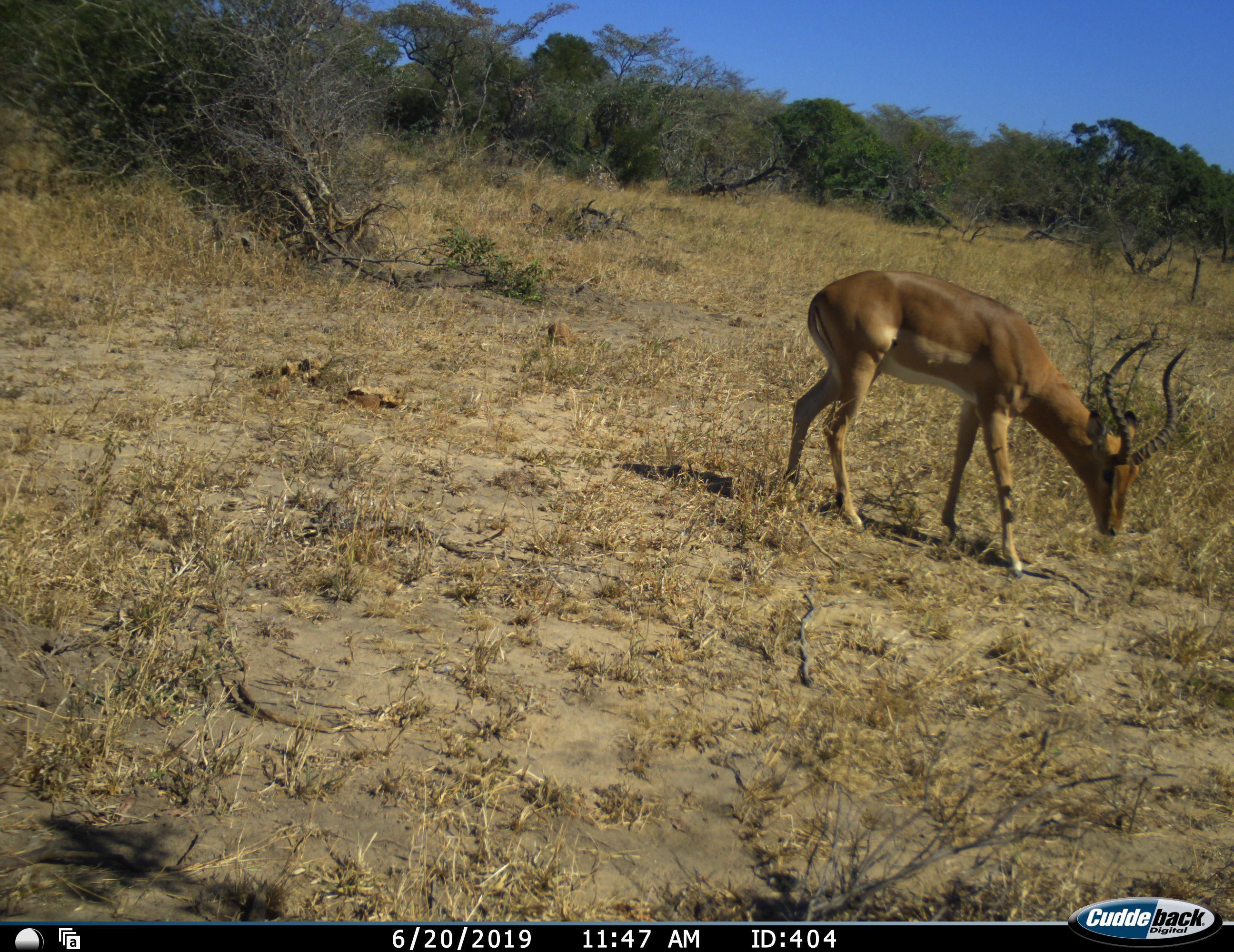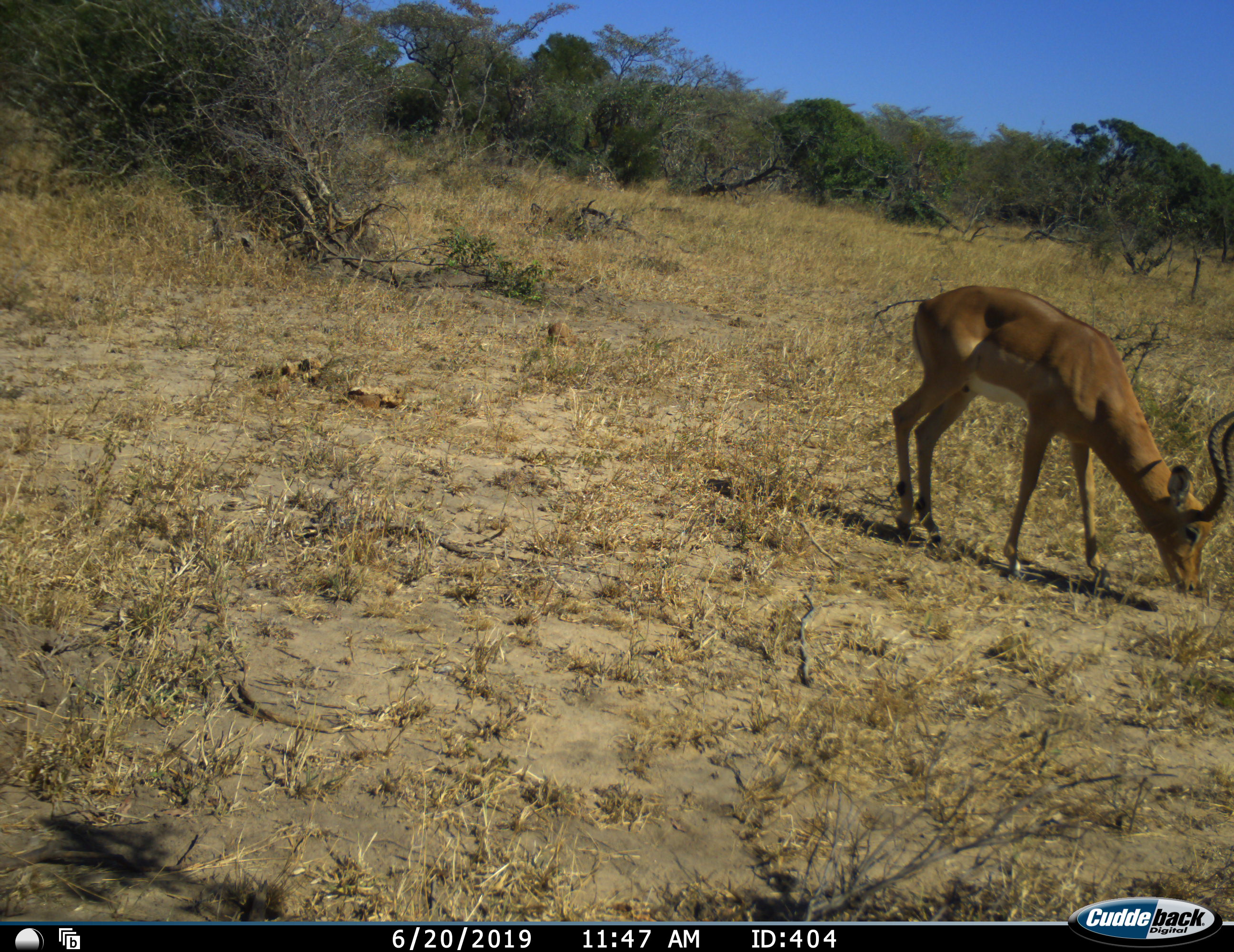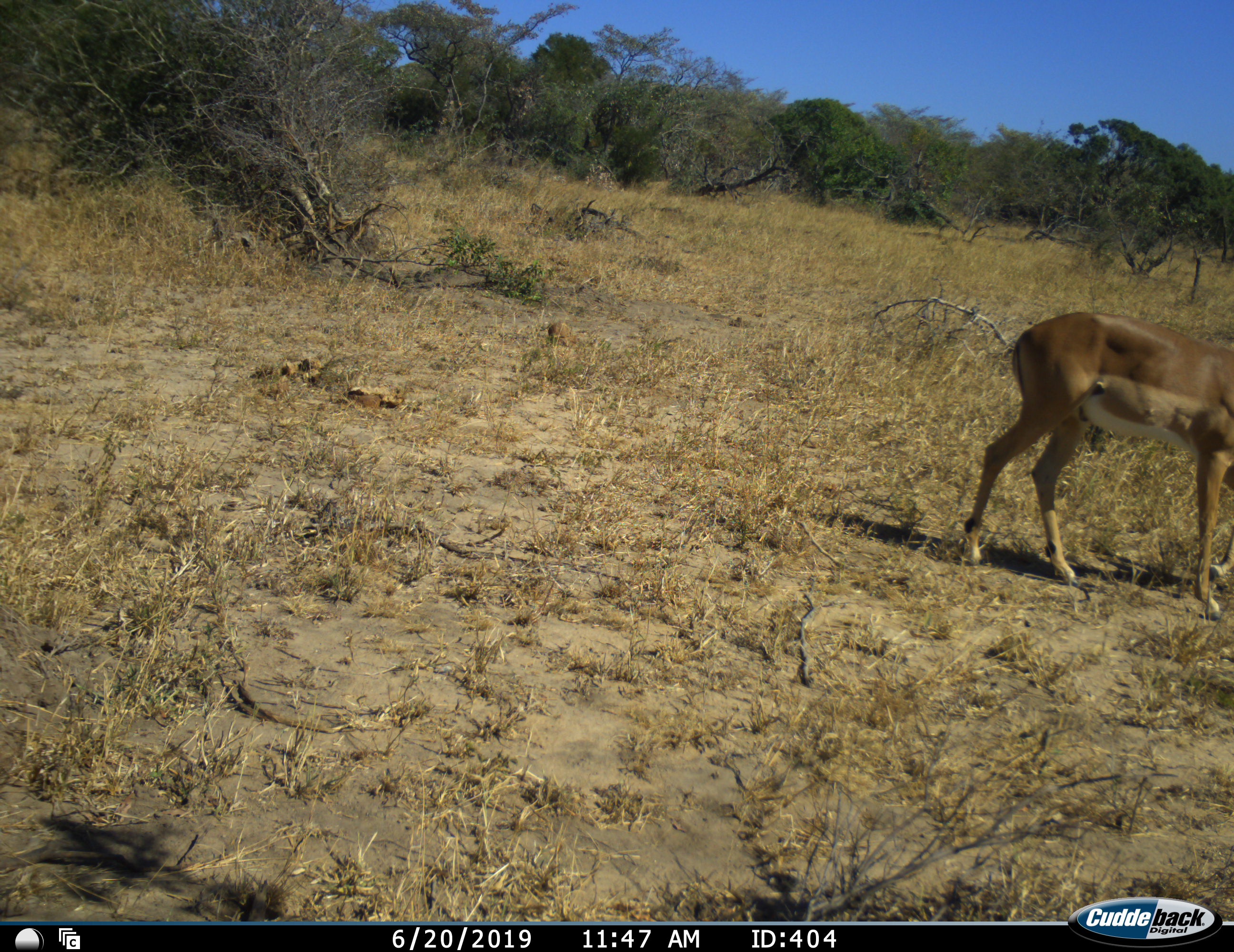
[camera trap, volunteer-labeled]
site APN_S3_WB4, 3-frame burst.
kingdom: Animalia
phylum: Chordata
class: Mammalia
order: Artiodactyla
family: Bovidae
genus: Aepyceros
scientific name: Aepyceros melampus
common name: impala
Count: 1.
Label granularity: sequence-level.